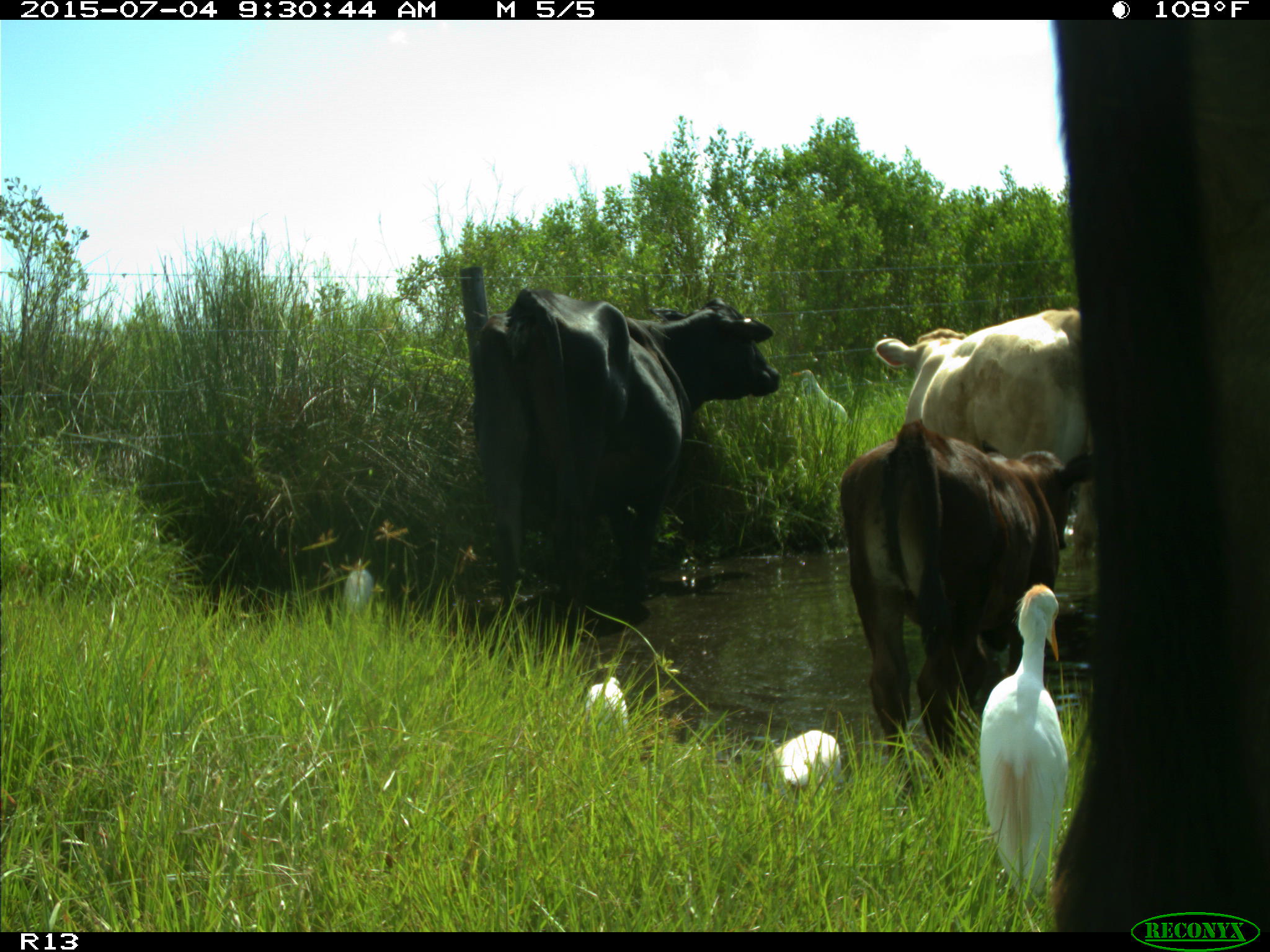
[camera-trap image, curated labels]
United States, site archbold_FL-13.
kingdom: Animalia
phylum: Chordata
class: Mammalia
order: Artiodactyla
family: Bovidae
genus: Bos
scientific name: Bos taurus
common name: domestic cow